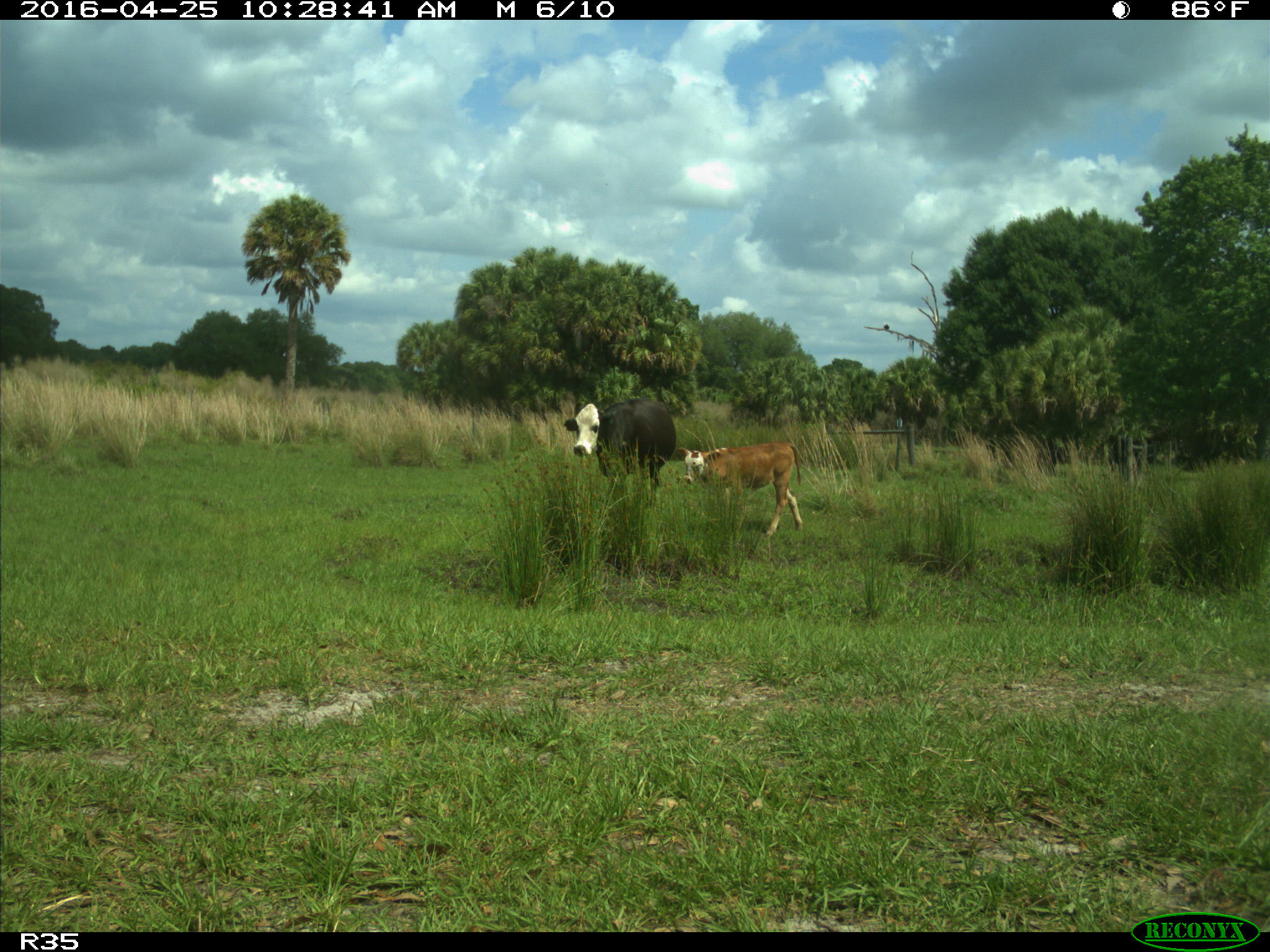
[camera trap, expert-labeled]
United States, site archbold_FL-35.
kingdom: Animalia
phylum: Chordata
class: Mammalia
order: Artiodactyla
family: Bovidae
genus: Bos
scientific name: Bos taurus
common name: domestic cow